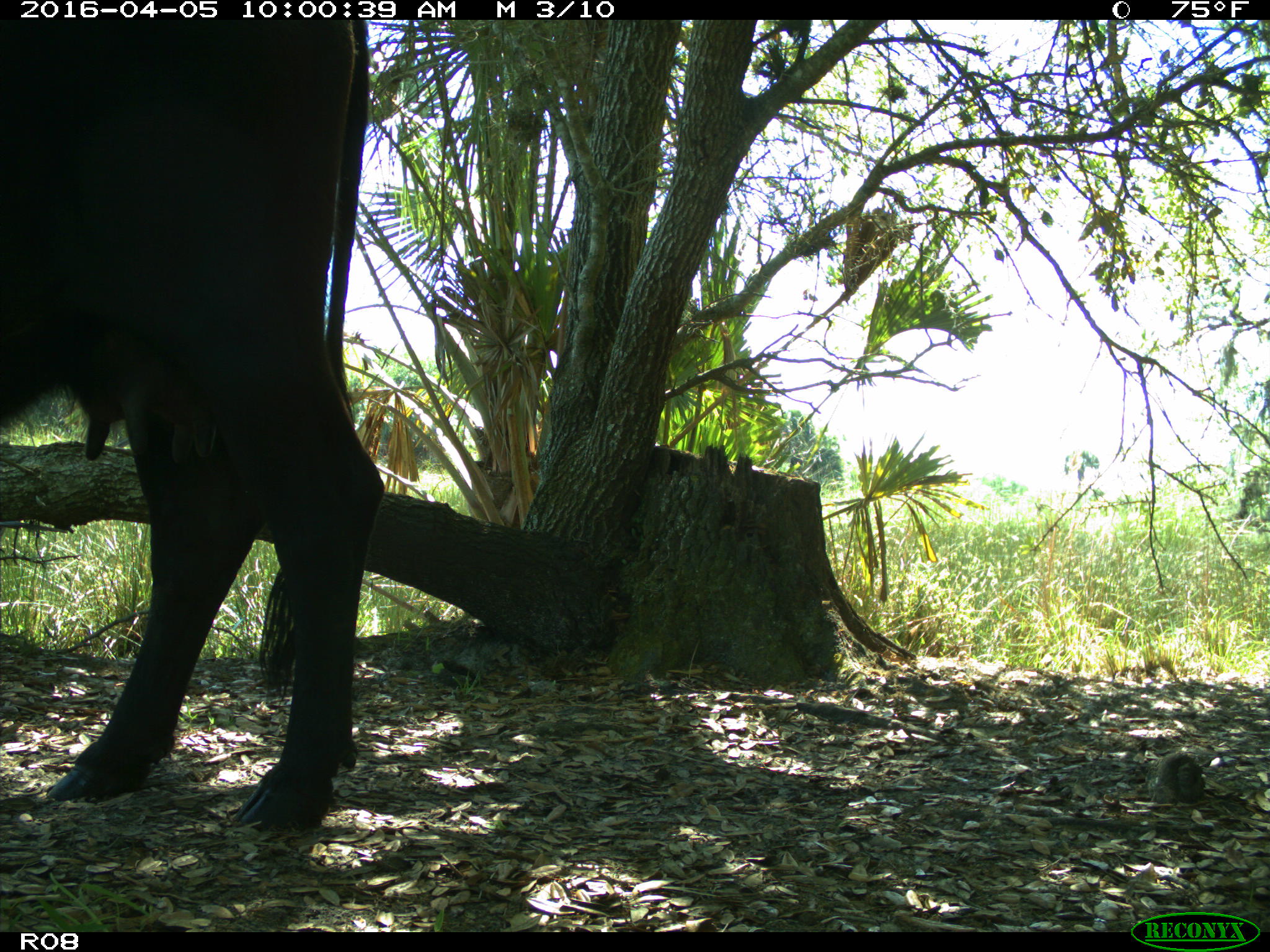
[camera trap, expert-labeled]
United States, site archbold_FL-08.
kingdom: Animalia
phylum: Chordata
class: Mammalia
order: Artiodactyla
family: Bovidae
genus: Bos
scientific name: Bos taurus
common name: domestic cow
Bos taurus (domestic cow).